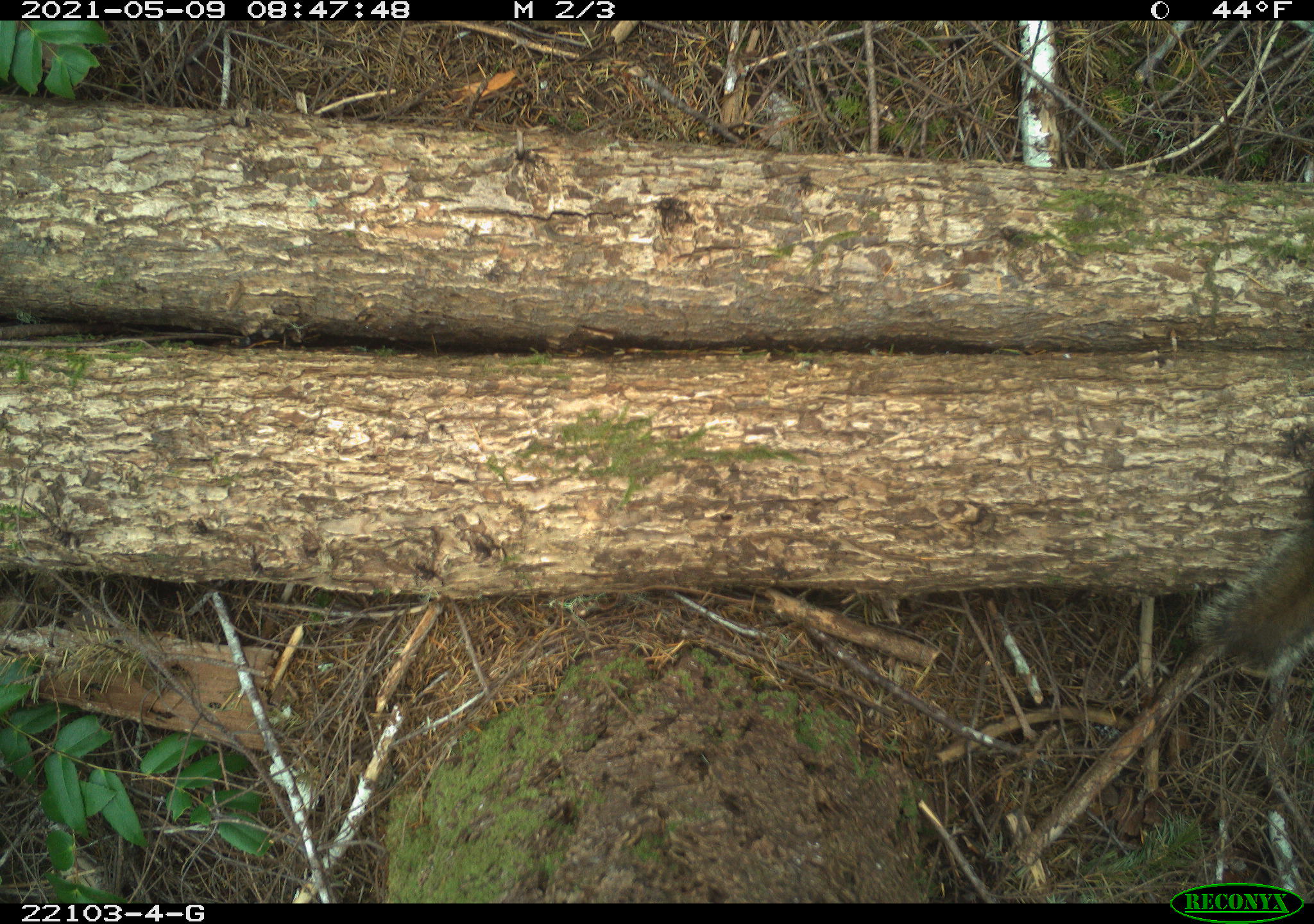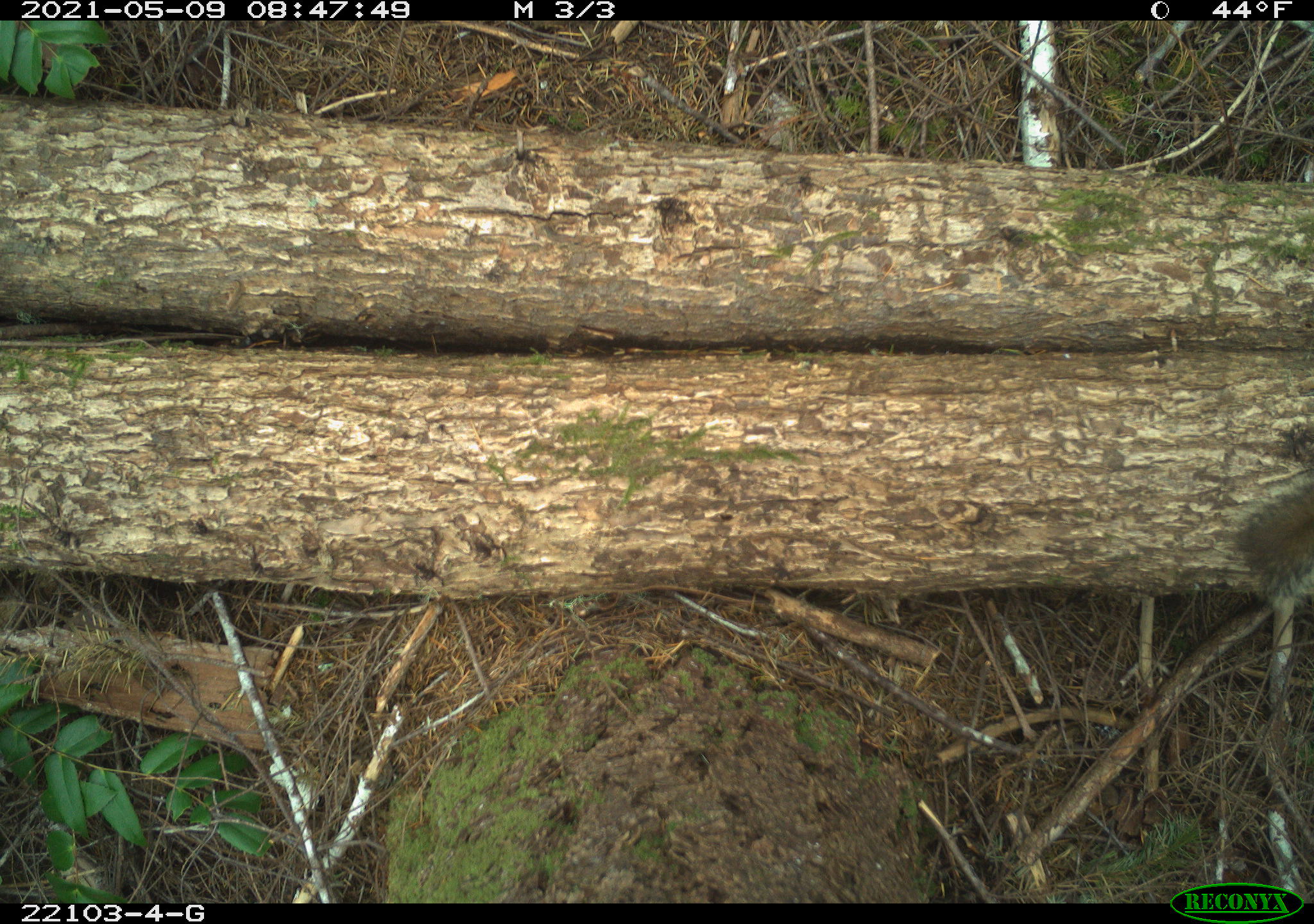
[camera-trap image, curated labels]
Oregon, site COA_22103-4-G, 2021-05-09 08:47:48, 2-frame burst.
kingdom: Animalia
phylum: Chordata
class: Mammalia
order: Rodentia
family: Sciuridae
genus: Tamiasciurus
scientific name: Tamiasciurus douglasii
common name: douglas squirrel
Douglas squirrel (Tamiasciurus douglasii).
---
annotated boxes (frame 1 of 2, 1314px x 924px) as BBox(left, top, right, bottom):
douglas squirrel: BBox(1168, 460, 1311, 716)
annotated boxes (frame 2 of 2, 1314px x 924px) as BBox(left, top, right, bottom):
douglas squirrel: BBox(1211, 446, 1312, 650)